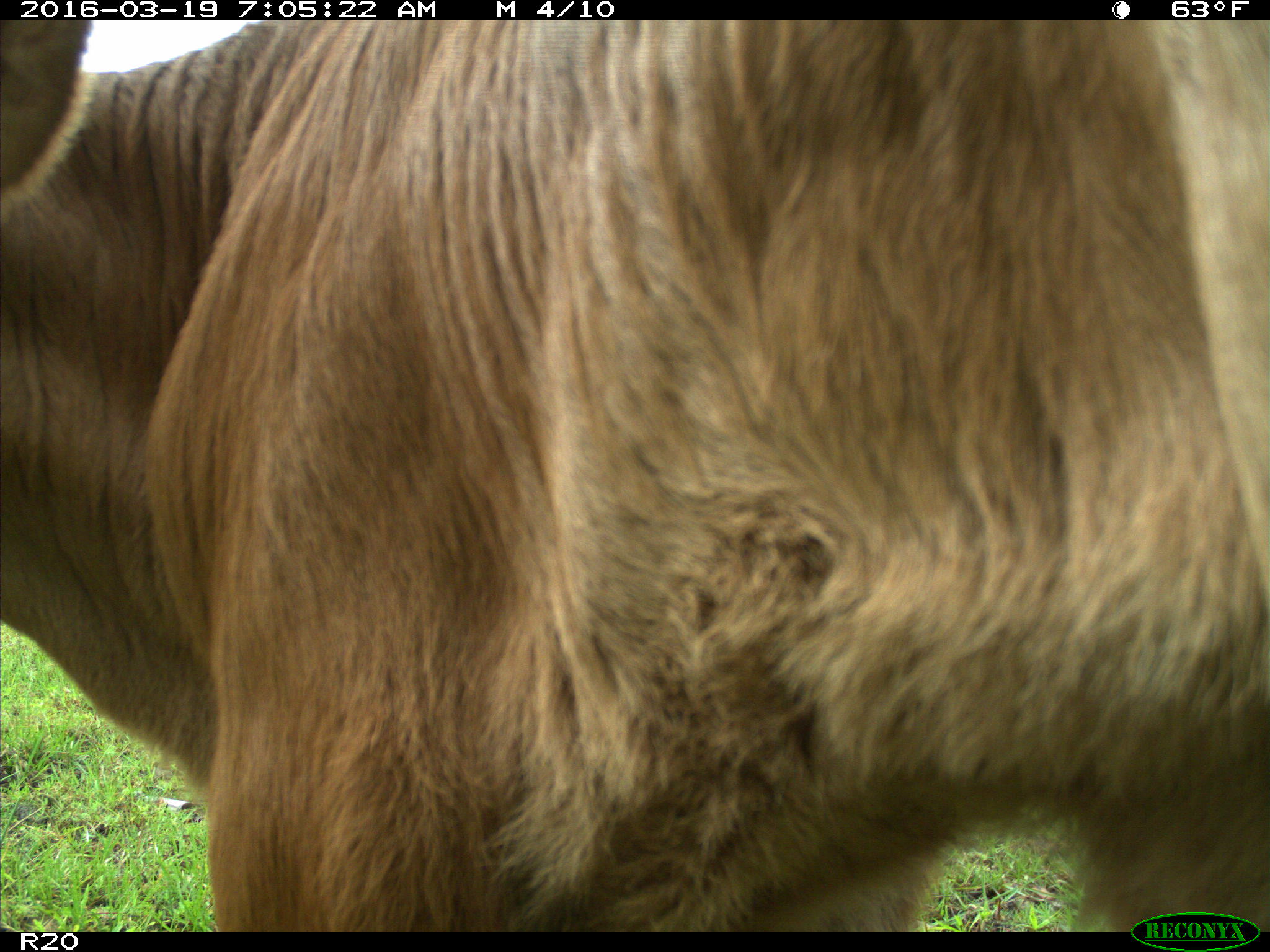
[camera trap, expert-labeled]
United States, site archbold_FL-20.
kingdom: Animalia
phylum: Chordata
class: Mammalia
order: Artiodactyla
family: Bovidae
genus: Bos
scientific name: Bos taurus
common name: domestic cow